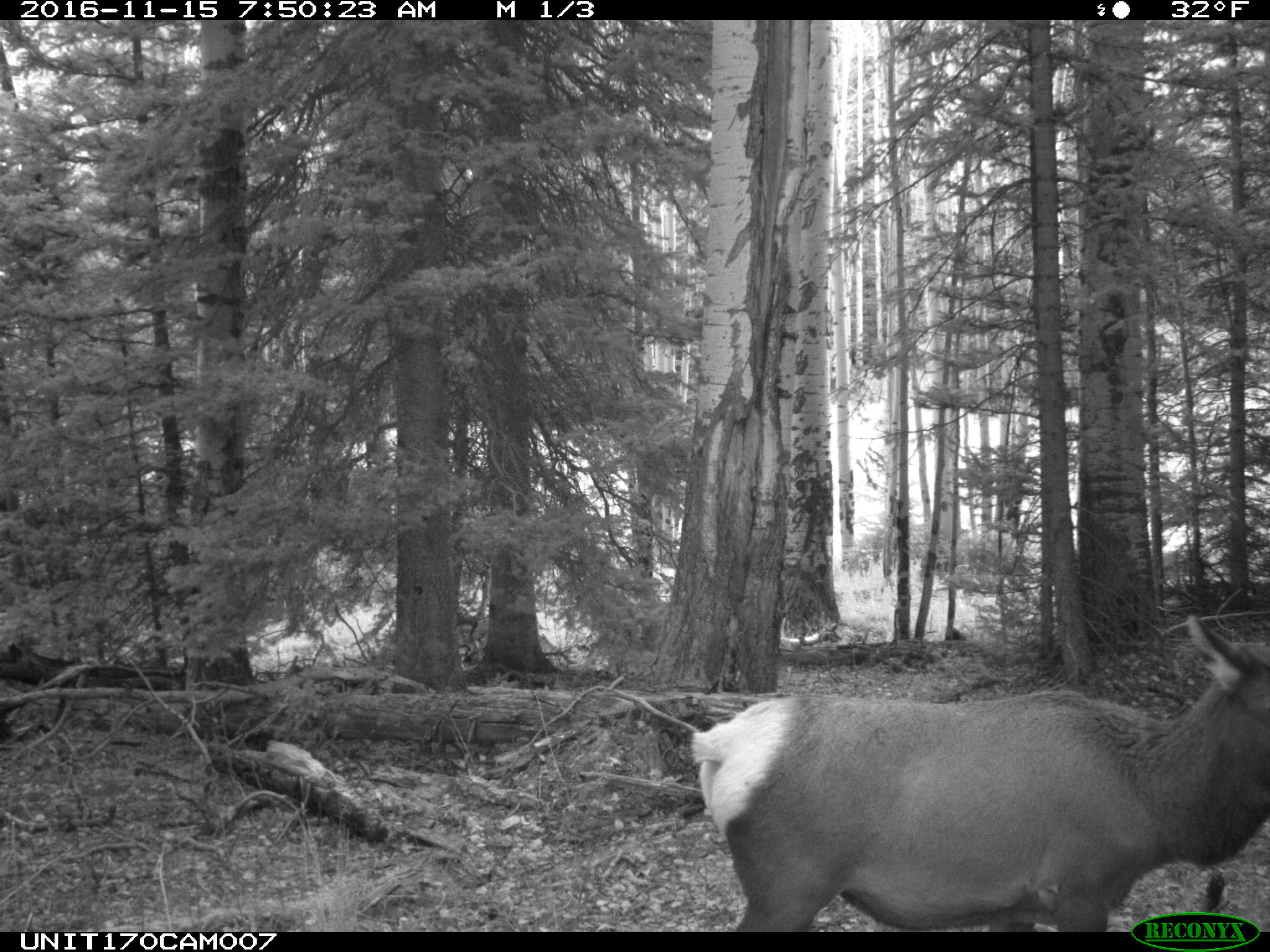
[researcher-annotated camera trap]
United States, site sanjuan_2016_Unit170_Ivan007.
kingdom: Animalia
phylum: Chordata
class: Mammalia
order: Artiodactyla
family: Cervidae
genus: Cervus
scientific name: Cervus elaphus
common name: red deer